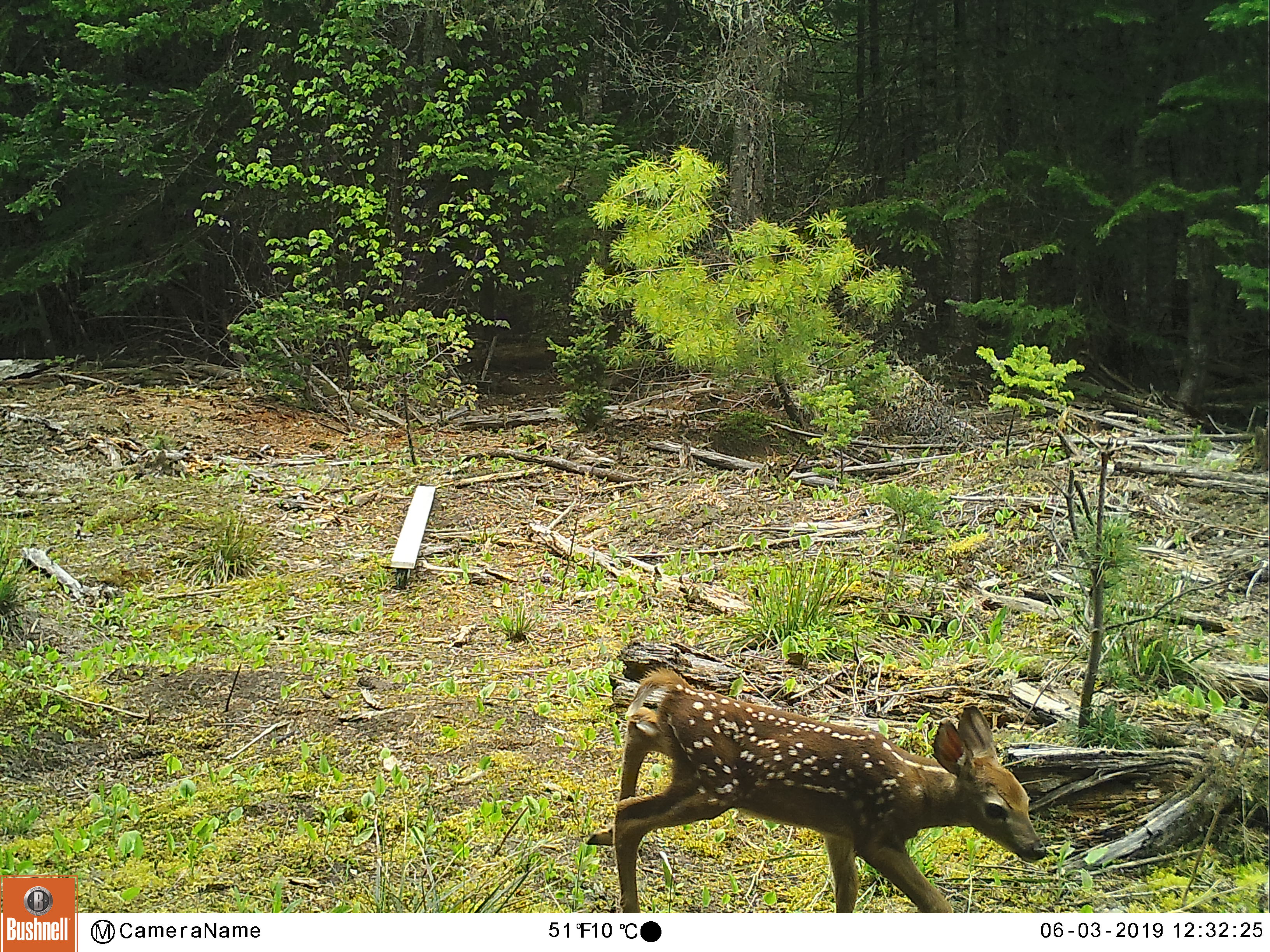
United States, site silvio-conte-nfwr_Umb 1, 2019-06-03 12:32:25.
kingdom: Animalia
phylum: Chordata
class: Mammalia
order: Artiodactyla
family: Cervidae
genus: Odocoileus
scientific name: Odocoileus virginianus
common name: white-tailed deer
White-tailed deer (Odocoileus virginianus).